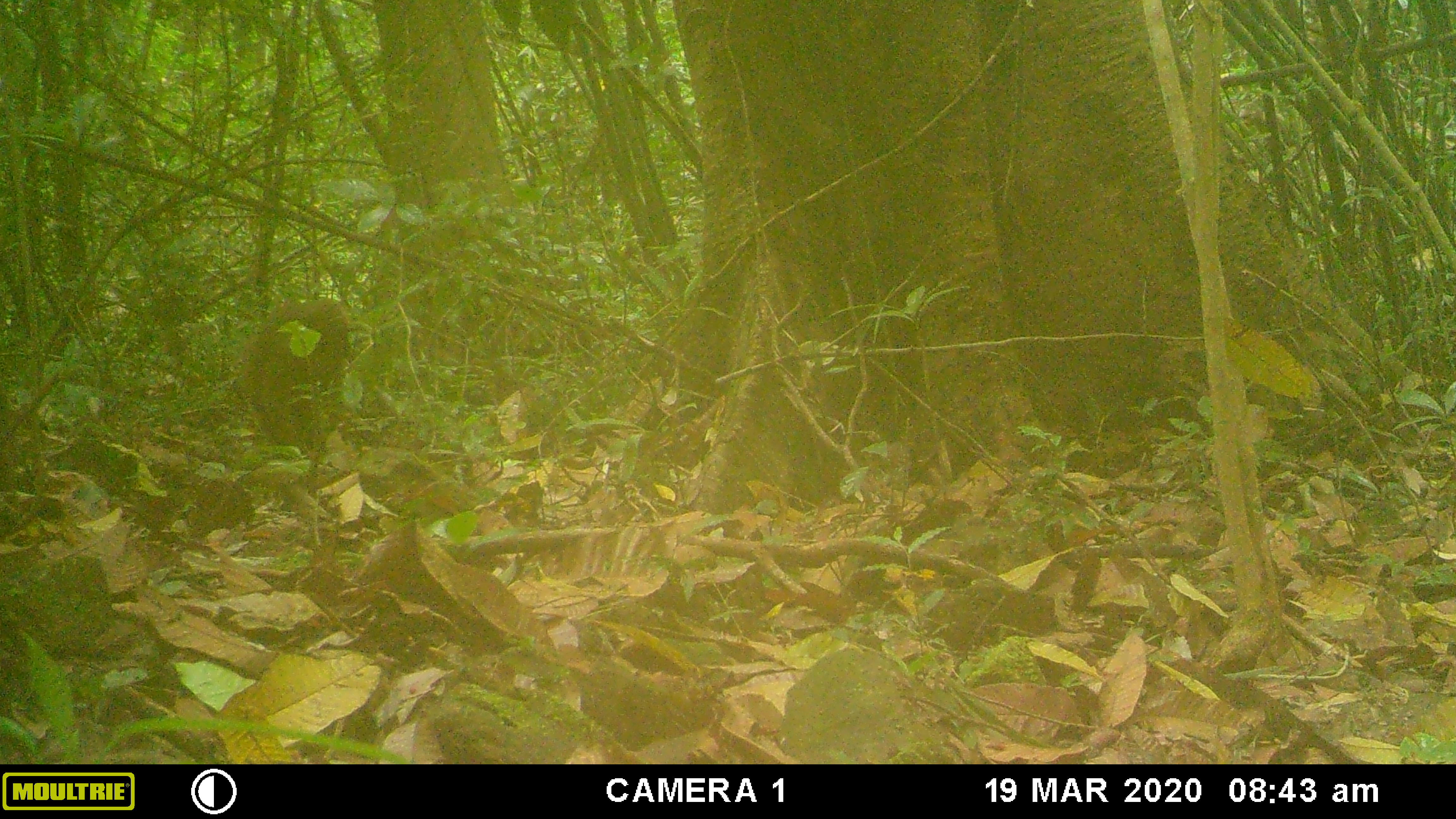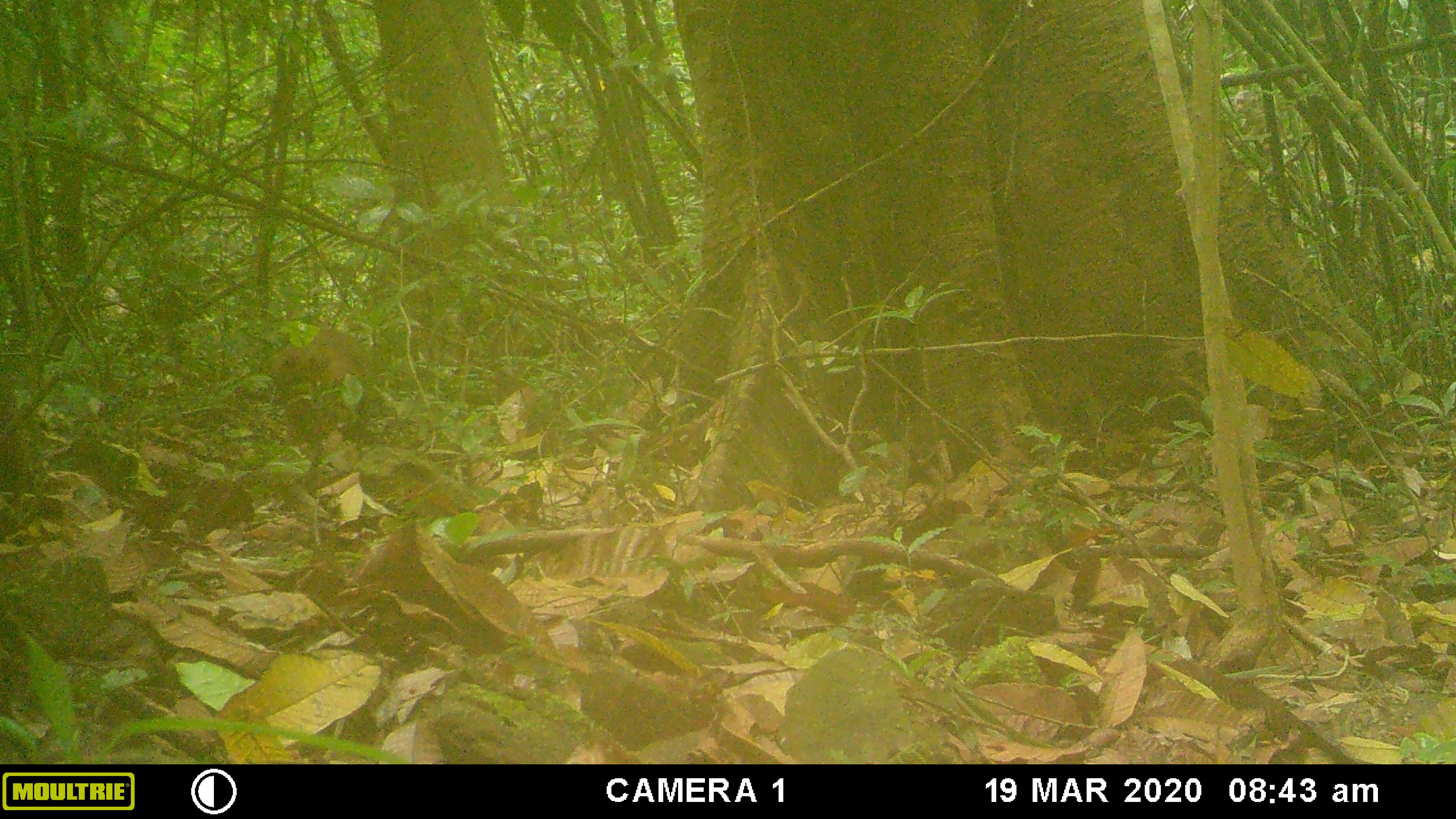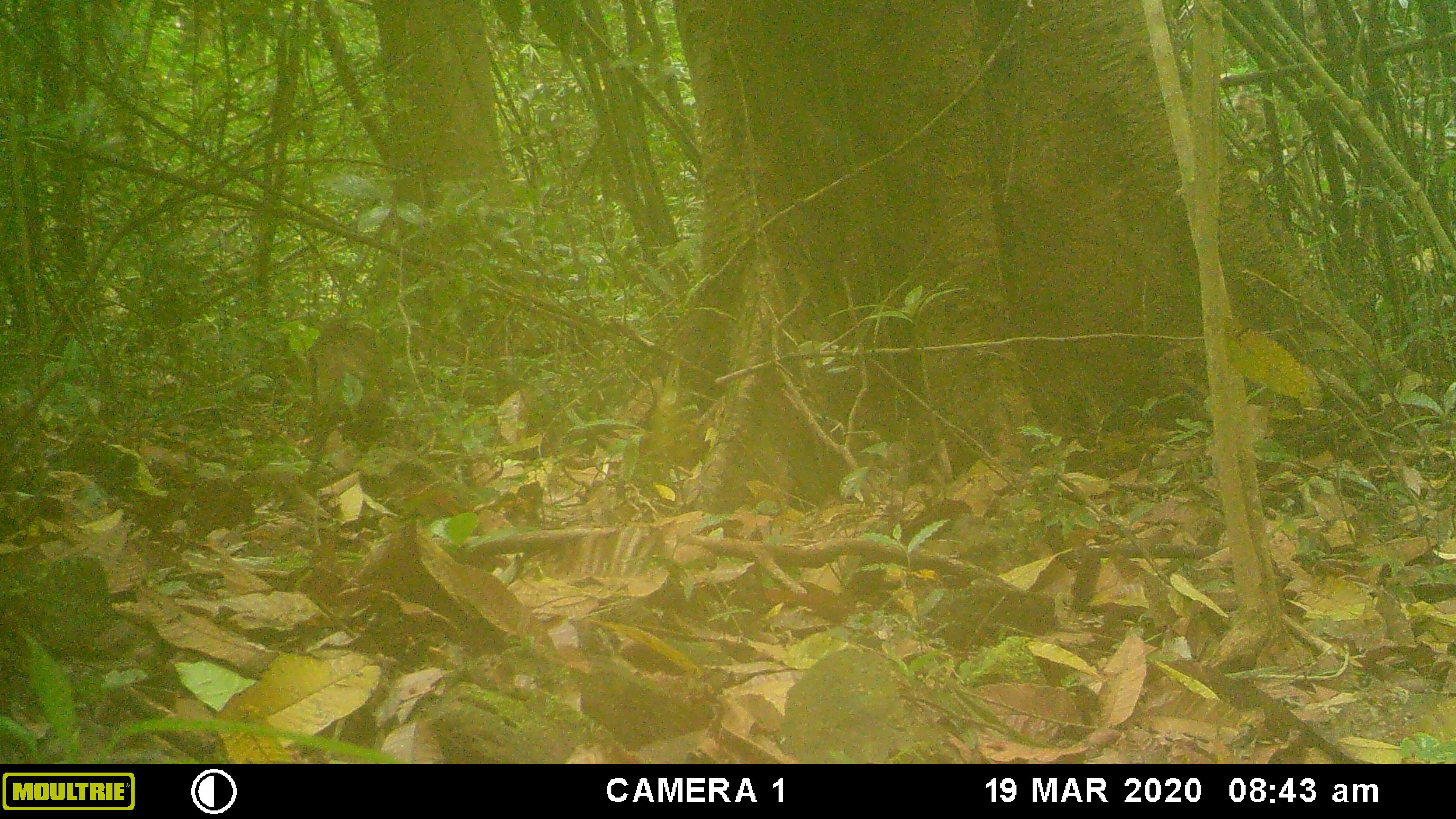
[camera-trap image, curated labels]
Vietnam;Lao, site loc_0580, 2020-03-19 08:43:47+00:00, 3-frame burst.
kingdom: Animalia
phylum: Chordata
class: Mammalia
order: Primates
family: Cercopithecidae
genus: Macaca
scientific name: Macaca arctoides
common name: stump-tailed macaque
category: stump tailed macaque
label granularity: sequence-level